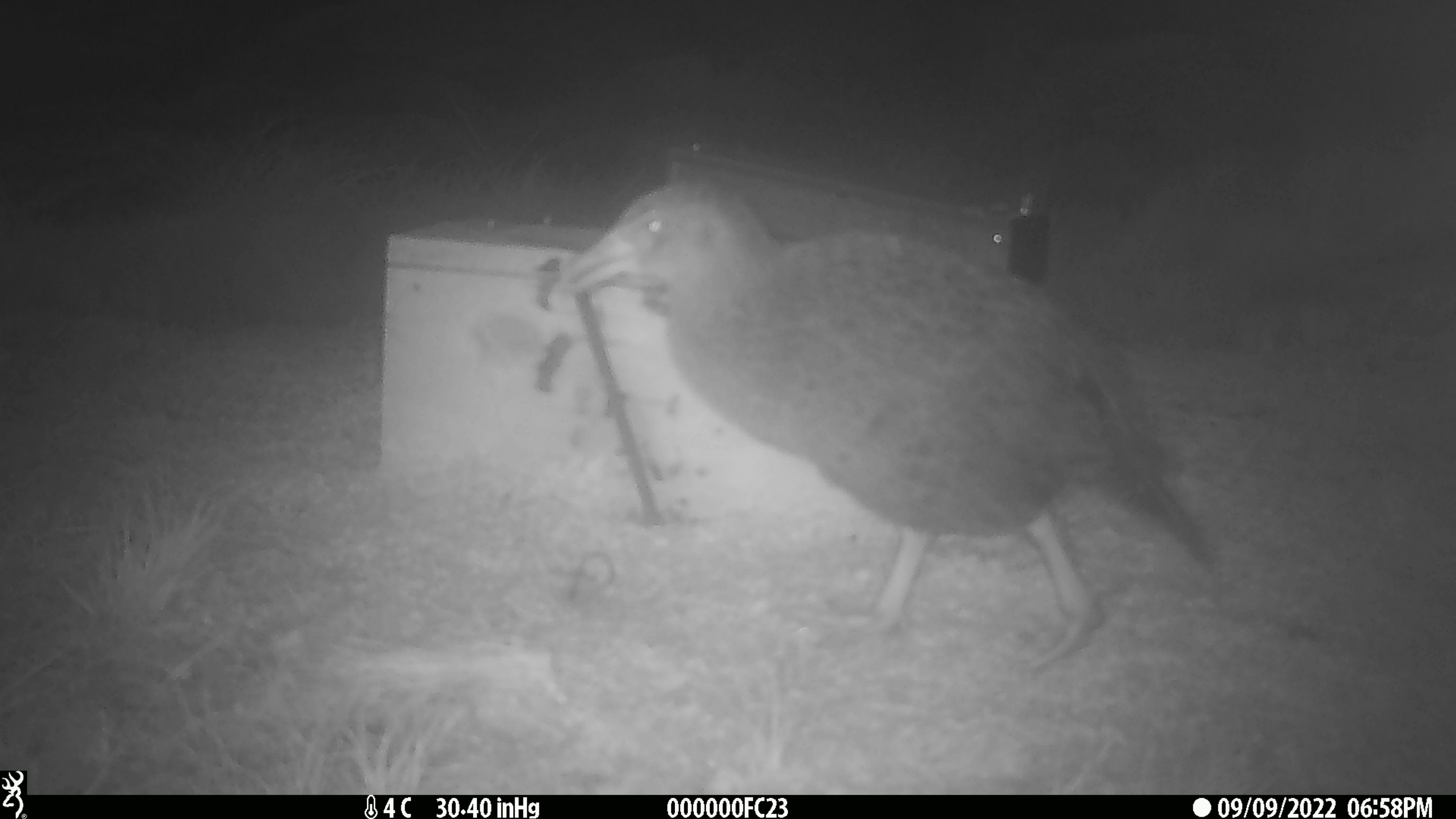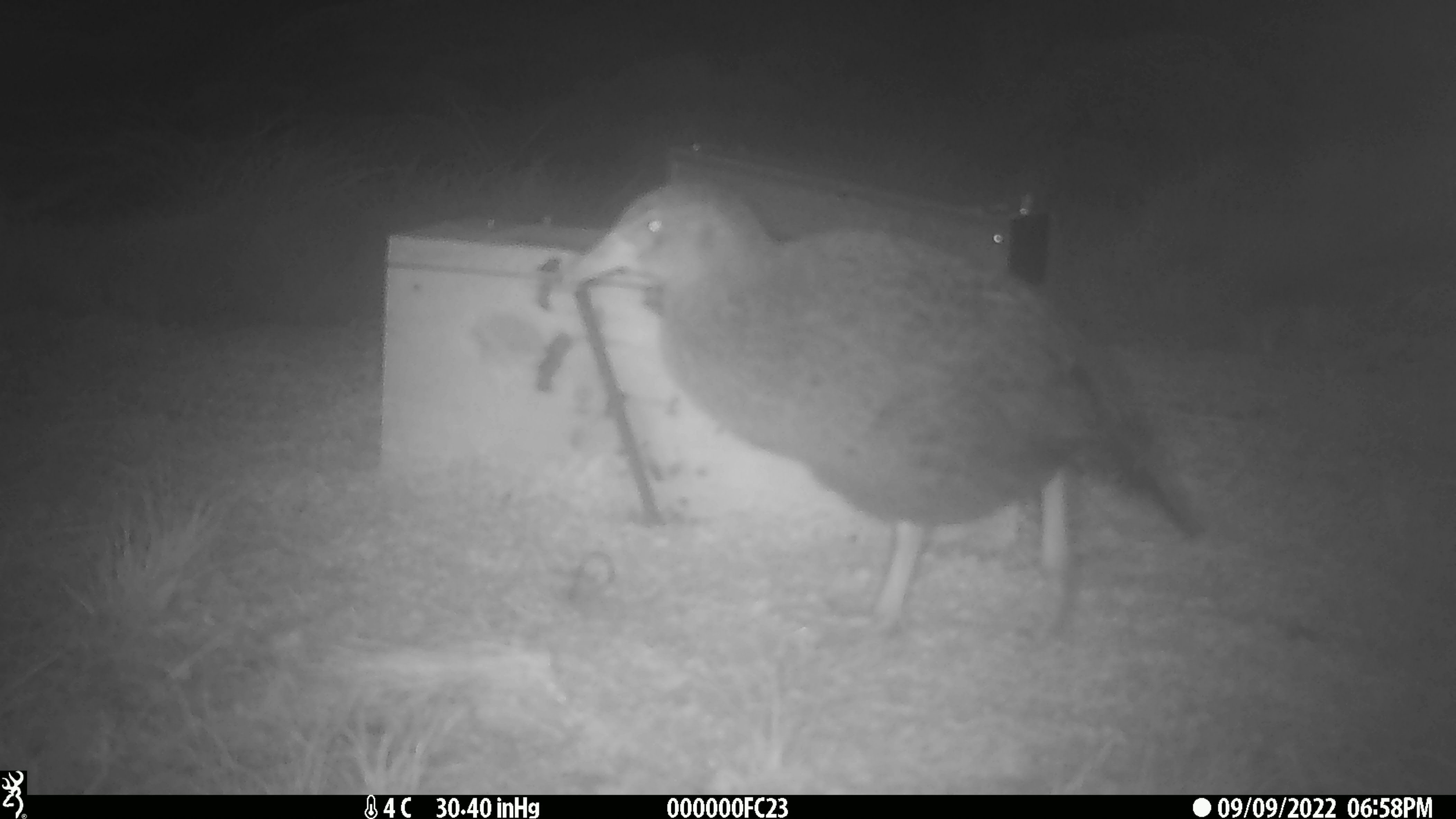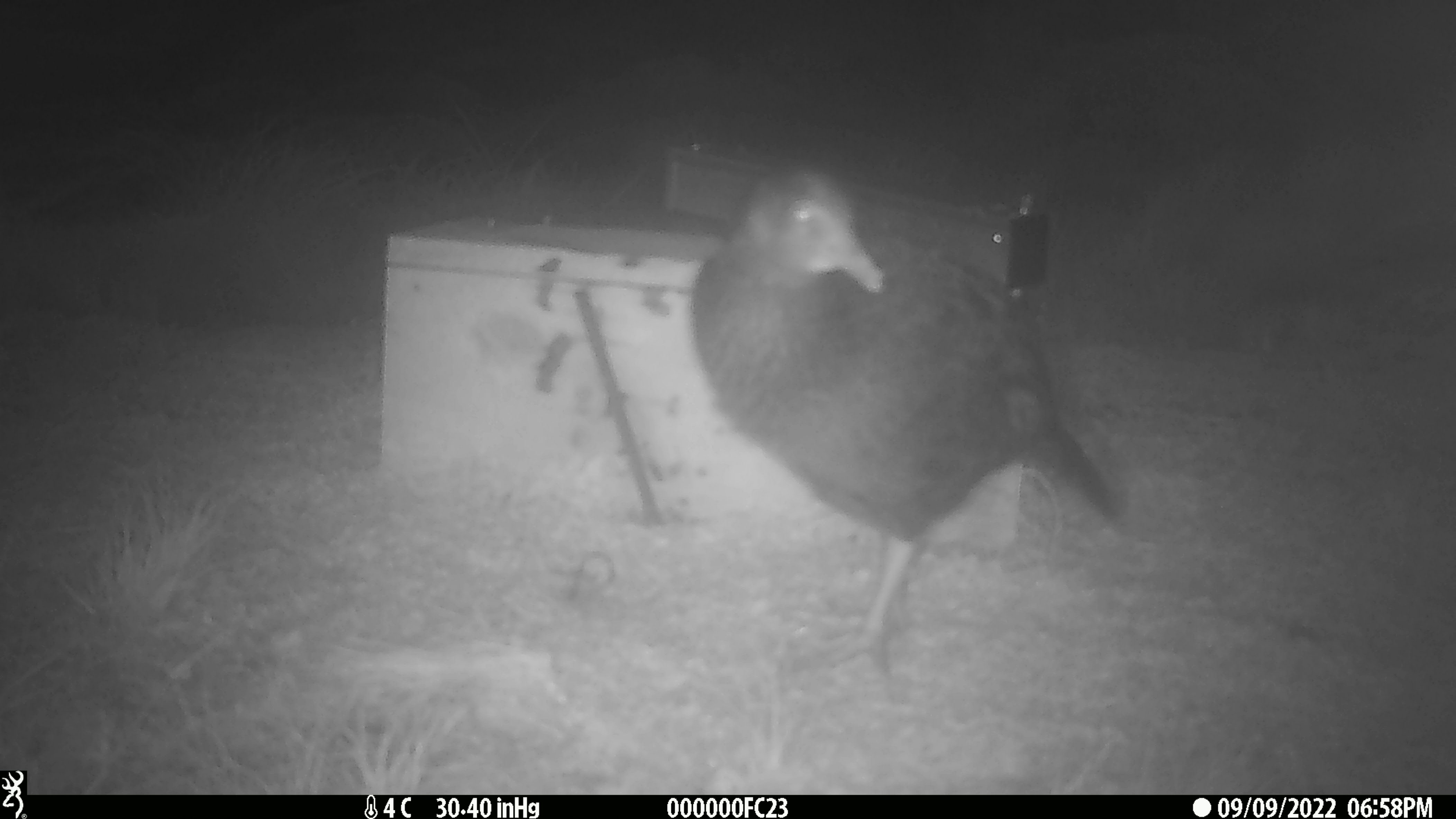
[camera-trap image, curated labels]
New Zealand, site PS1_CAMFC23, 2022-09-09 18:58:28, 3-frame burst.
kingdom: Animalia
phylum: Chordata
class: Aves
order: Gruiformes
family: Rallidae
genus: Gallirallus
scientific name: Gallirallus australis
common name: weka